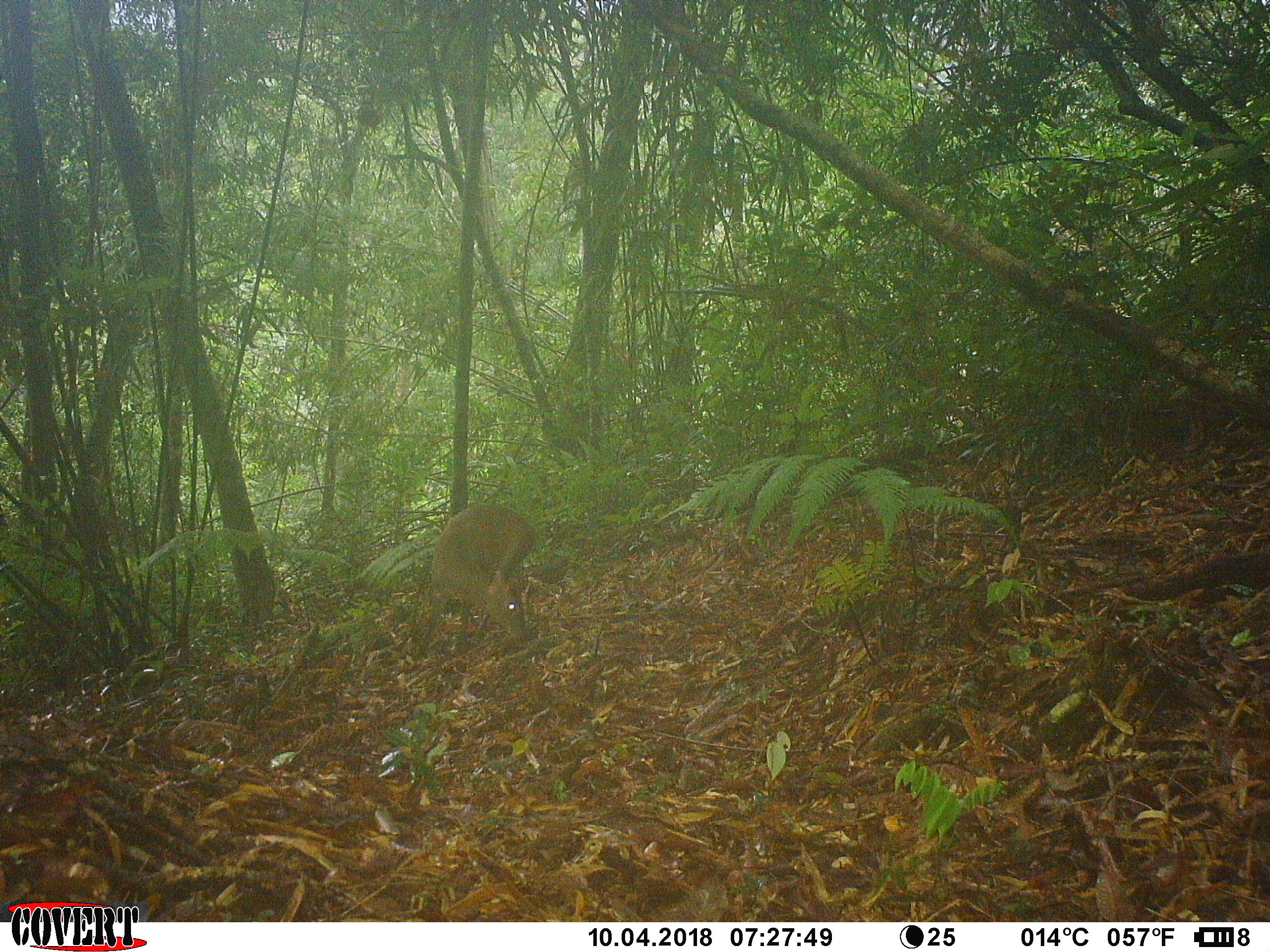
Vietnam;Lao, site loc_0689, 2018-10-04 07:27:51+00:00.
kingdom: Animalia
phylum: Chordata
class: Mammalia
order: Artiodactyla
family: Cervidae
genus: Muntiacus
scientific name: Muntiacus rooseveltorum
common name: roosevelt's muntjac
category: roosevelts muntjac group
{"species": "roosevelts muntjac group (roosevelt's muntjac) (Muntiacus rooseveltorum)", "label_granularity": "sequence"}